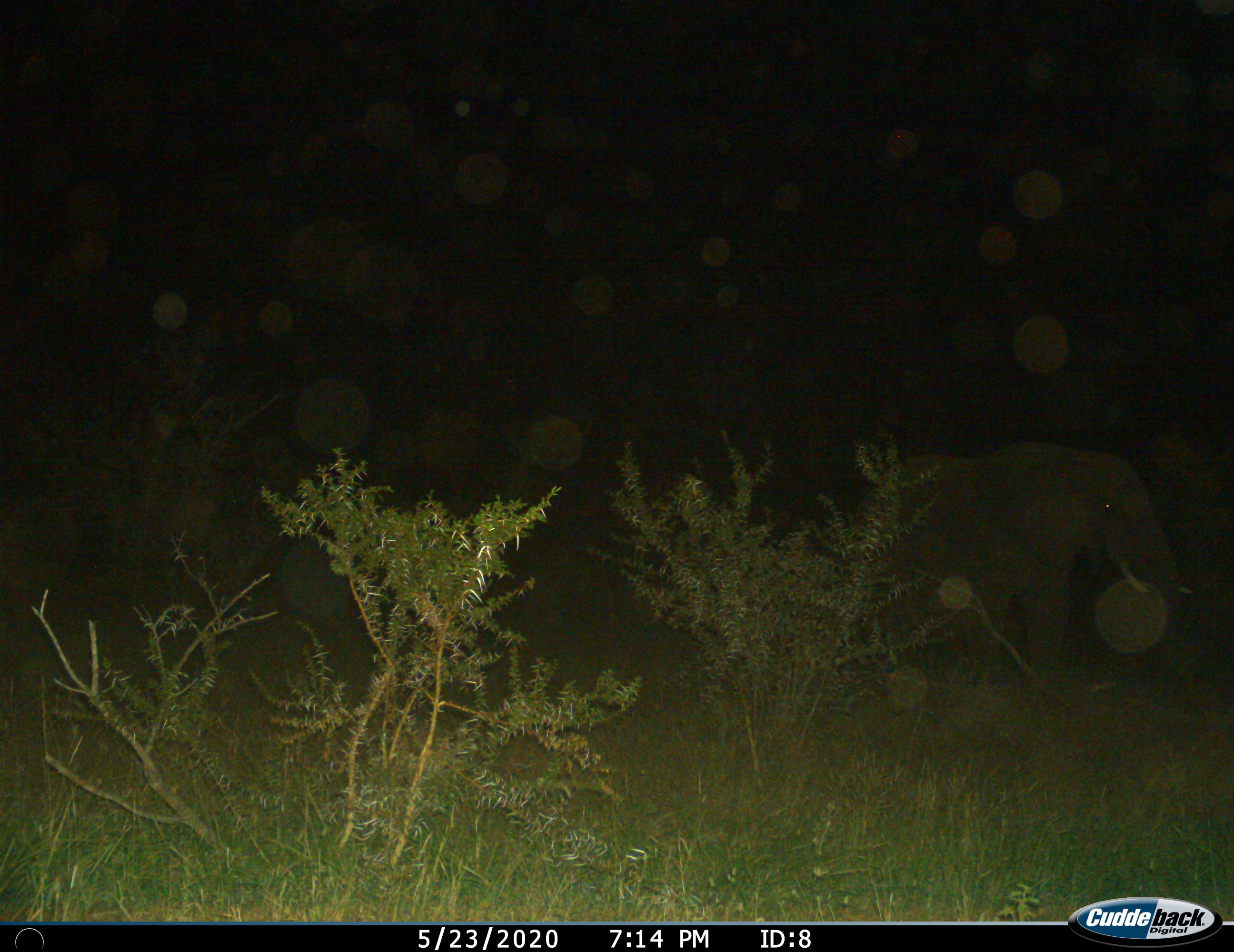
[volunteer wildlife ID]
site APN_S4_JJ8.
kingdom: Animalia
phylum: Chordata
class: Mammalia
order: Proboscidea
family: Elephantidae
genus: Loxodonta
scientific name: Loxodonta africana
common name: african bush elephant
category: elephant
Elephant (african bush elephant) (Loxodonta africana), count 1. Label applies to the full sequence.